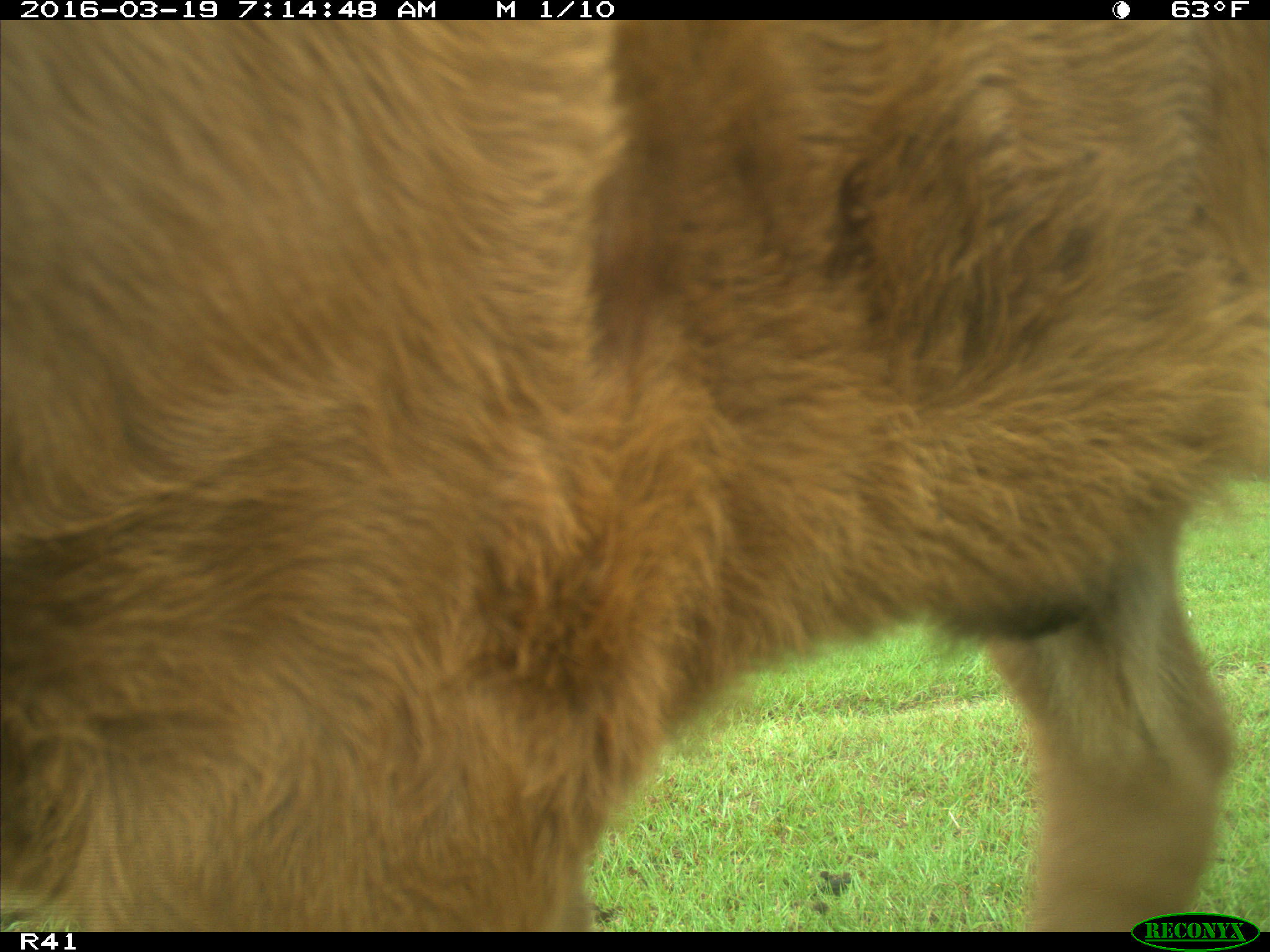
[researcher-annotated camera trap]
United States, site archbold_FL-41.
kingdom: Animalia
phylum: Chordata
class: Mammalia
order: Artiodactyla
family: Bovidae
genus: Bos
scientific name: Bos taurus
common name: domestic cow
Bos taurus (domestic cow).